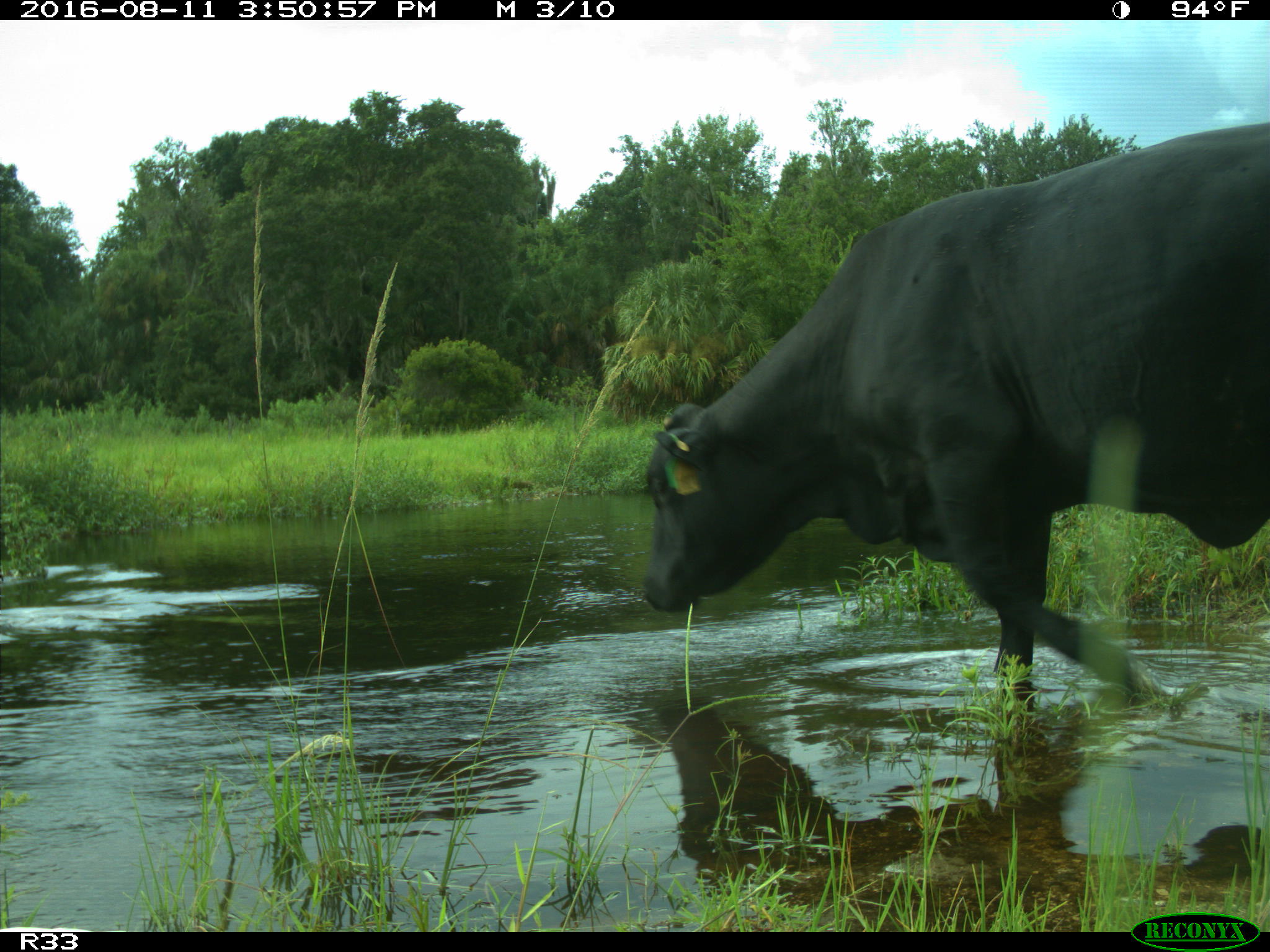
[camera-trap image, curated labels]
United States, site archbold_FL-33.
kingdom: Animalia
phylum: Chordata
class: Mammalia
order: Artiodactyla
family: Bovidae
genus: Bos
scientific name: Bos taurus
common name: domestic cow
Bos taurus (domestic cow).